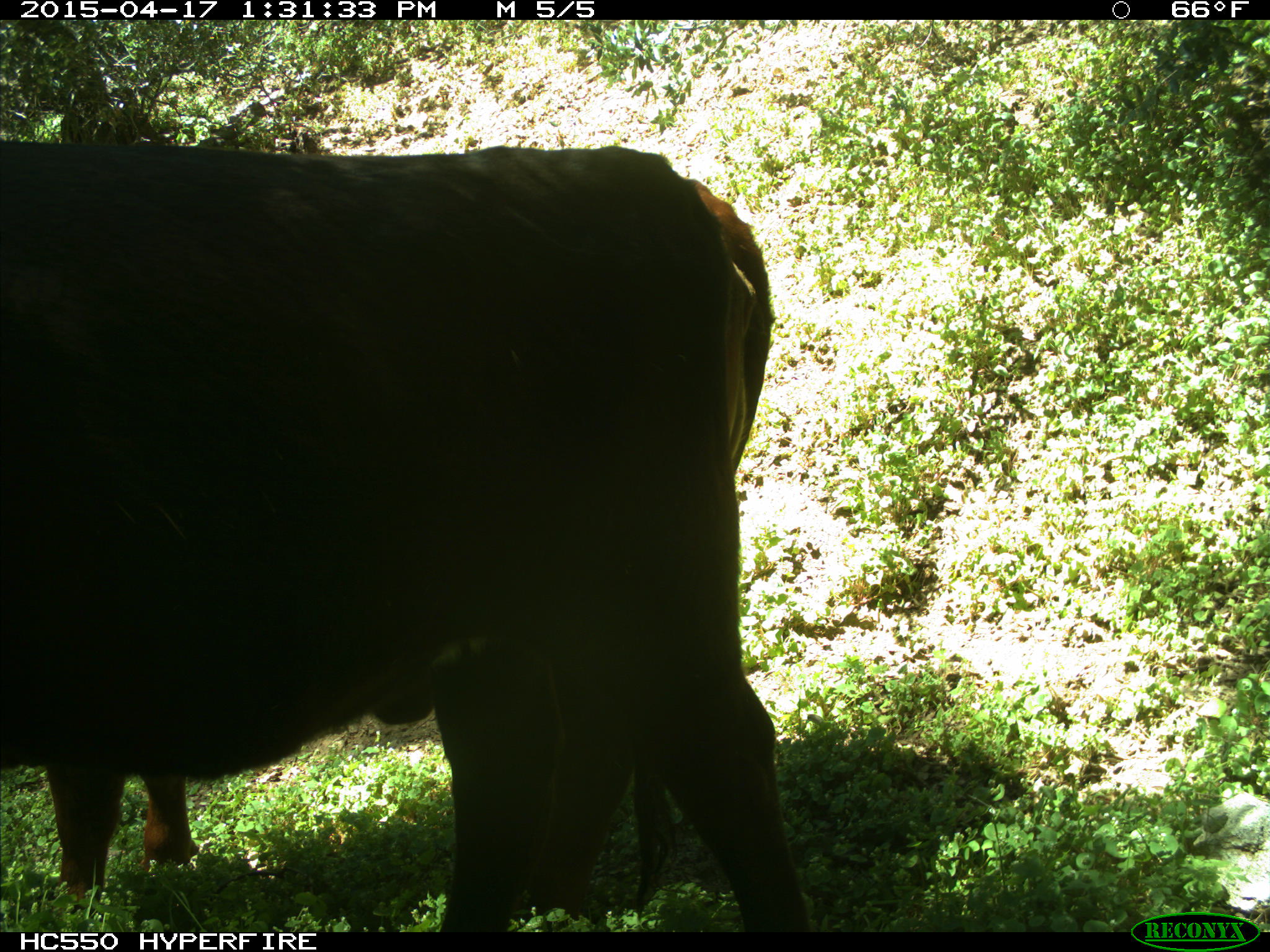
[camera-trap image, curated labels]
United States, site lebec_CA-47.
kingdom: Animalia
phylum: Chordata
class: Mammalia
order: Artiodactyla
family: Bovidae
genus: Bos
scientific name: Bos taurus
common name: domestic cow